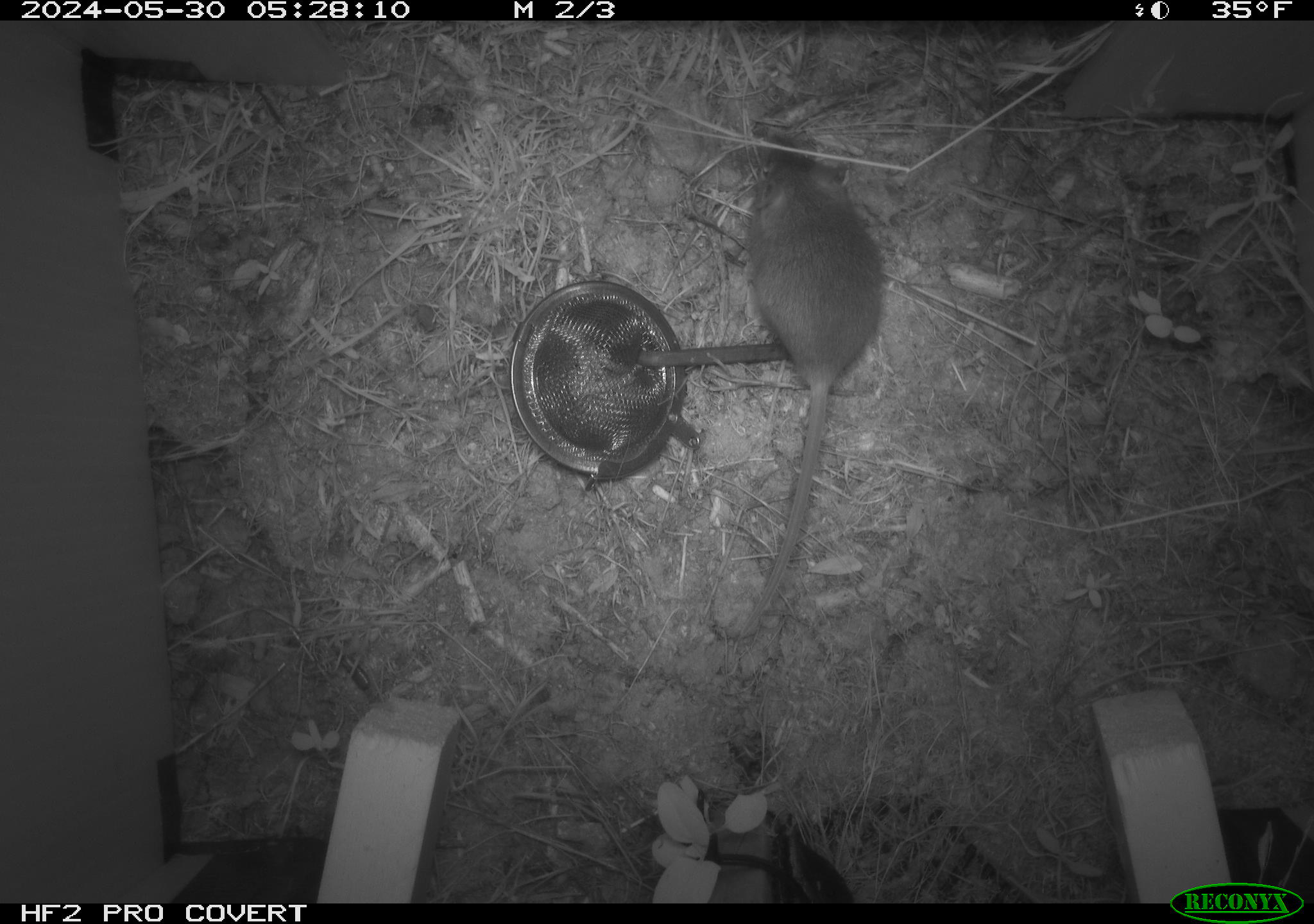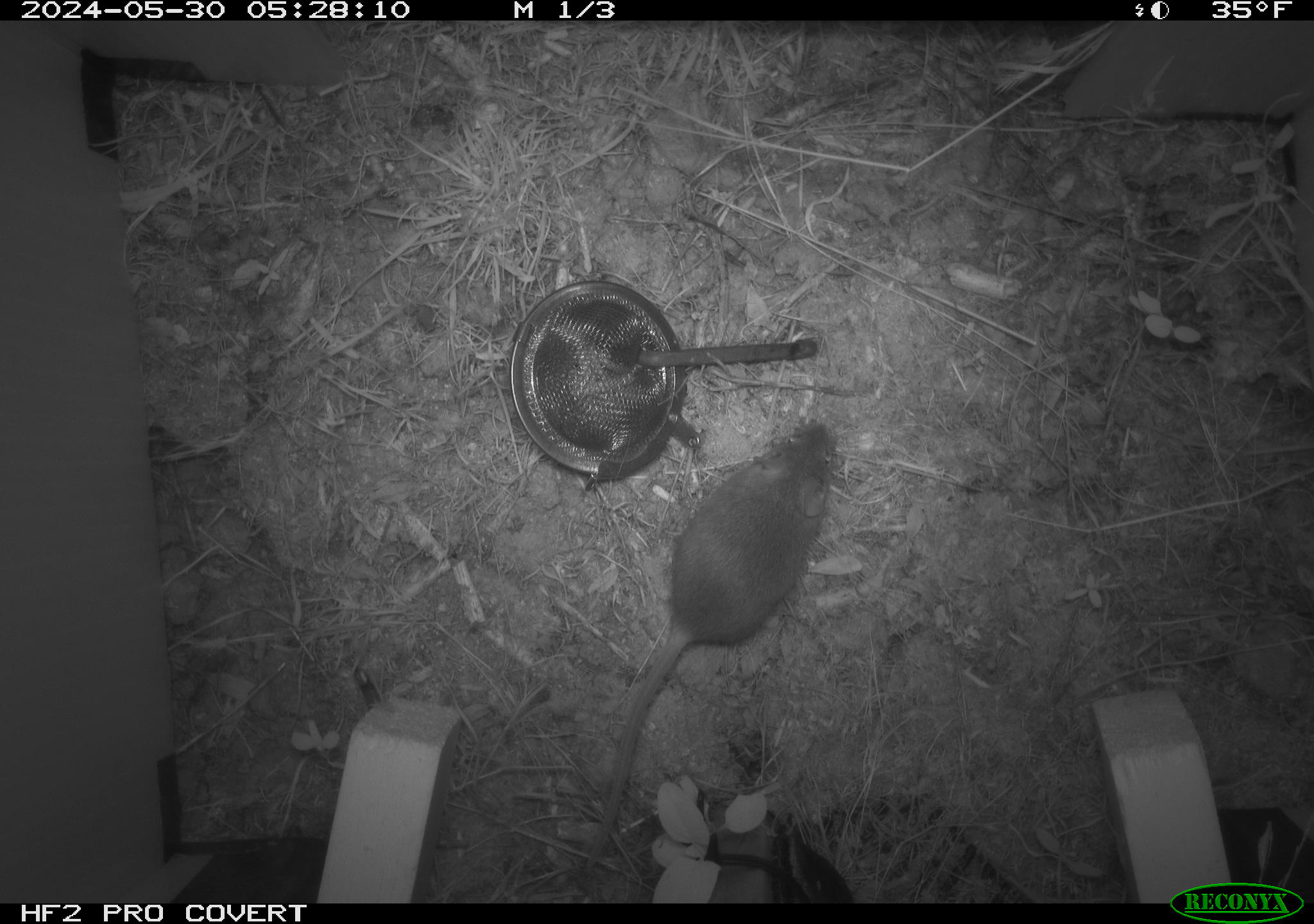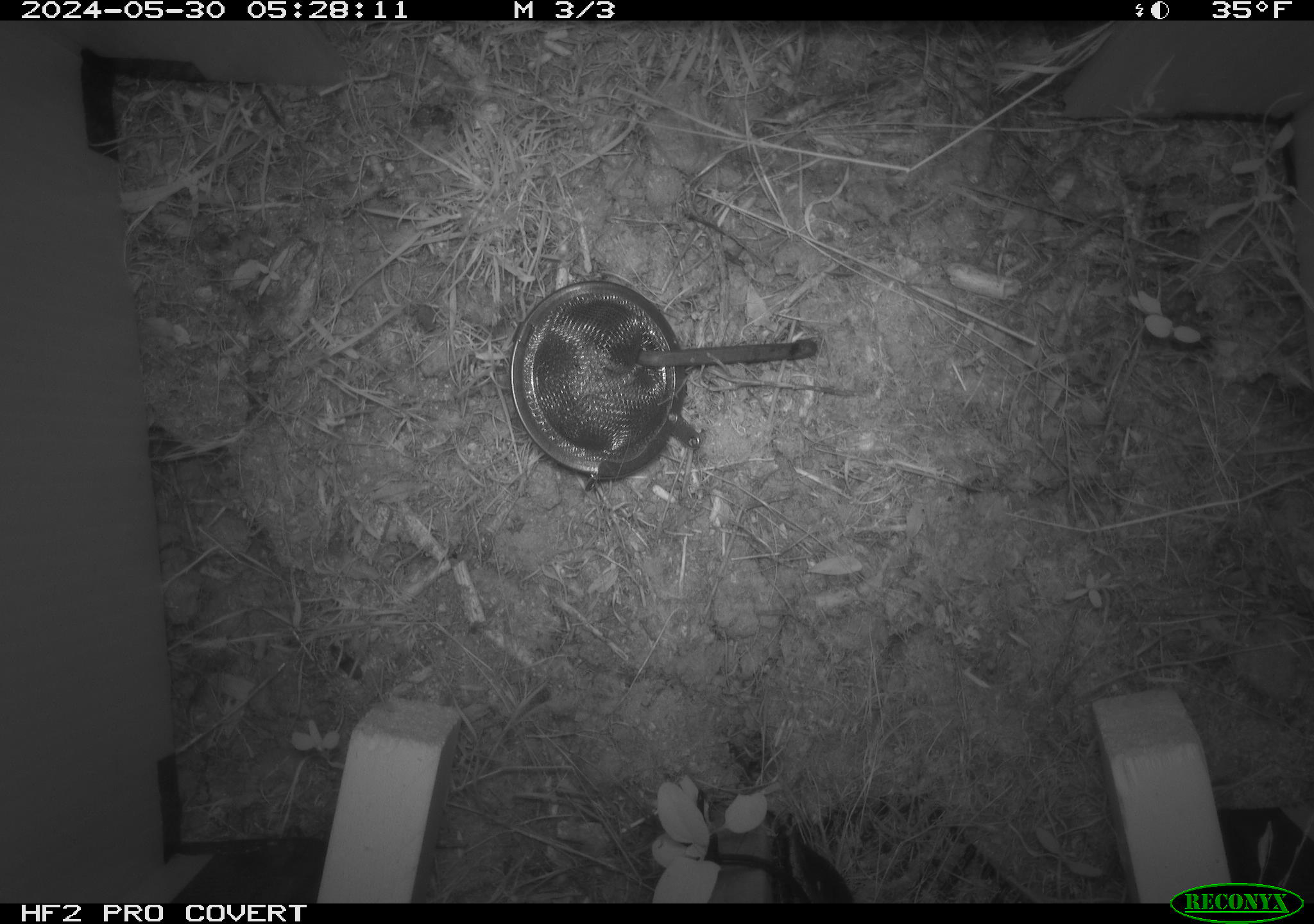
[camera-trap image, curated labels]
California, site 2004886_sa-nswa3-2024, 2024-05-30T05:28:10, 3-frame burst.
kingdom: Animalia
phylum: Chordata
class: Mammalia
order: Rodentia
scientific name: Rodentia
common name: rodent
Rodent (Rodentia).